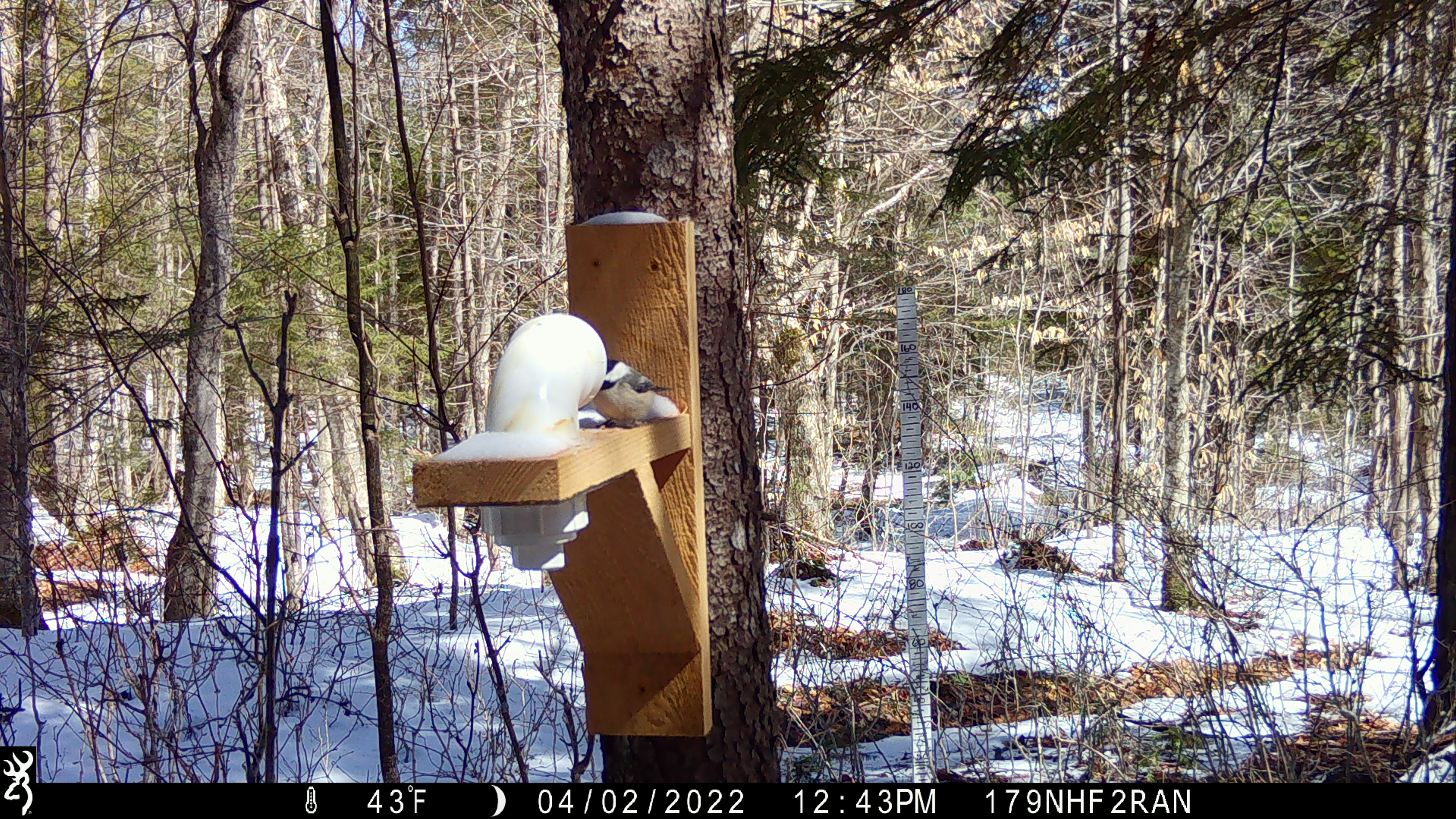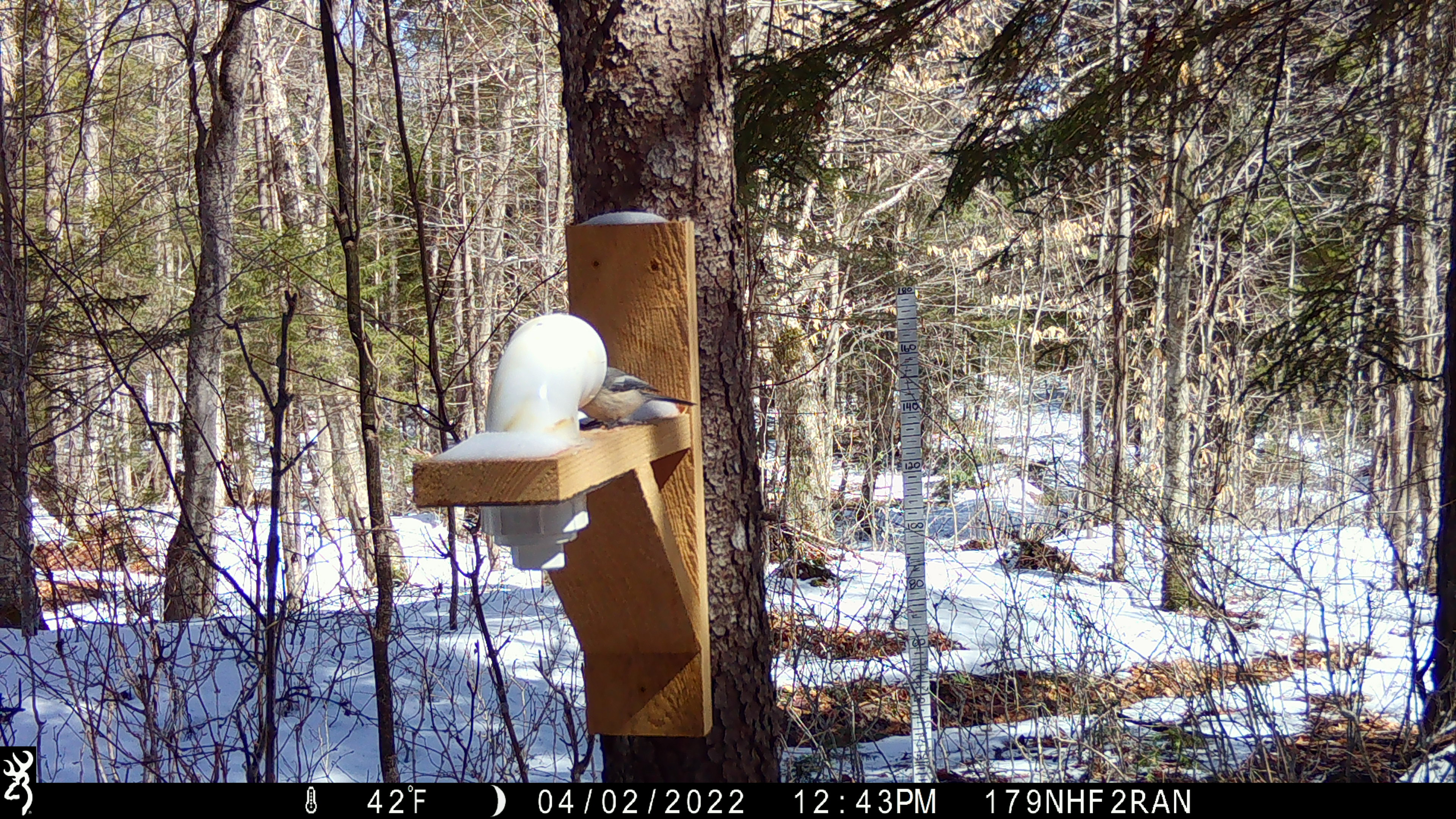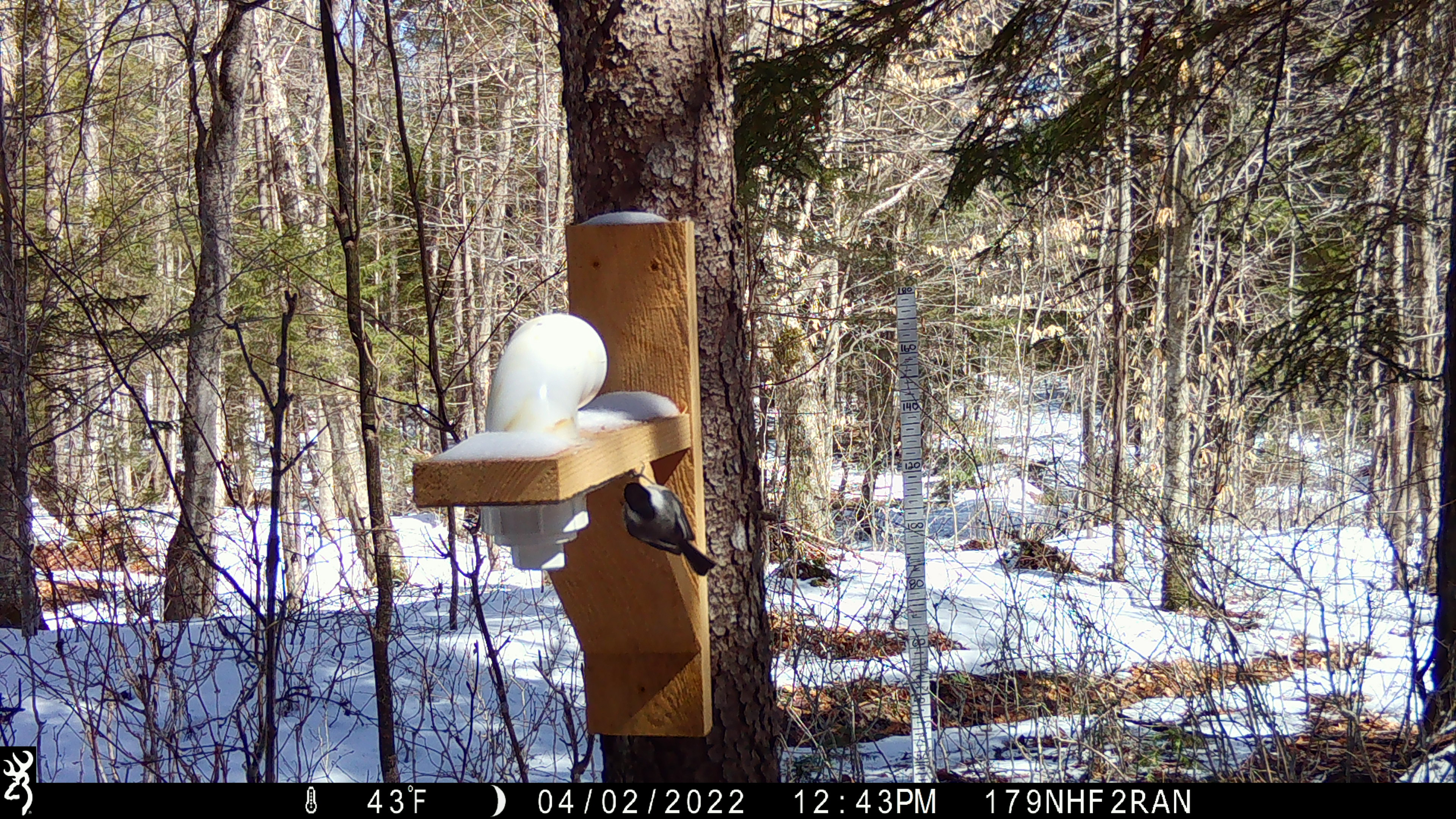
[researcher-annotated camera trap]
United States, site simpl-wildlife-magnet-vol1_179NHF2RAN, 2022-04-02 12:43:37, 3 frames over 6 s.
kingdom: Animalia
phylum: Chordata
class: Aves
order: Passeriformes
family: Paridae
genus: Poecile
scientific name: Poecile atricapillus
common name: black-capped chickadee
Black-capped chickadee (Poecile atricapillus).